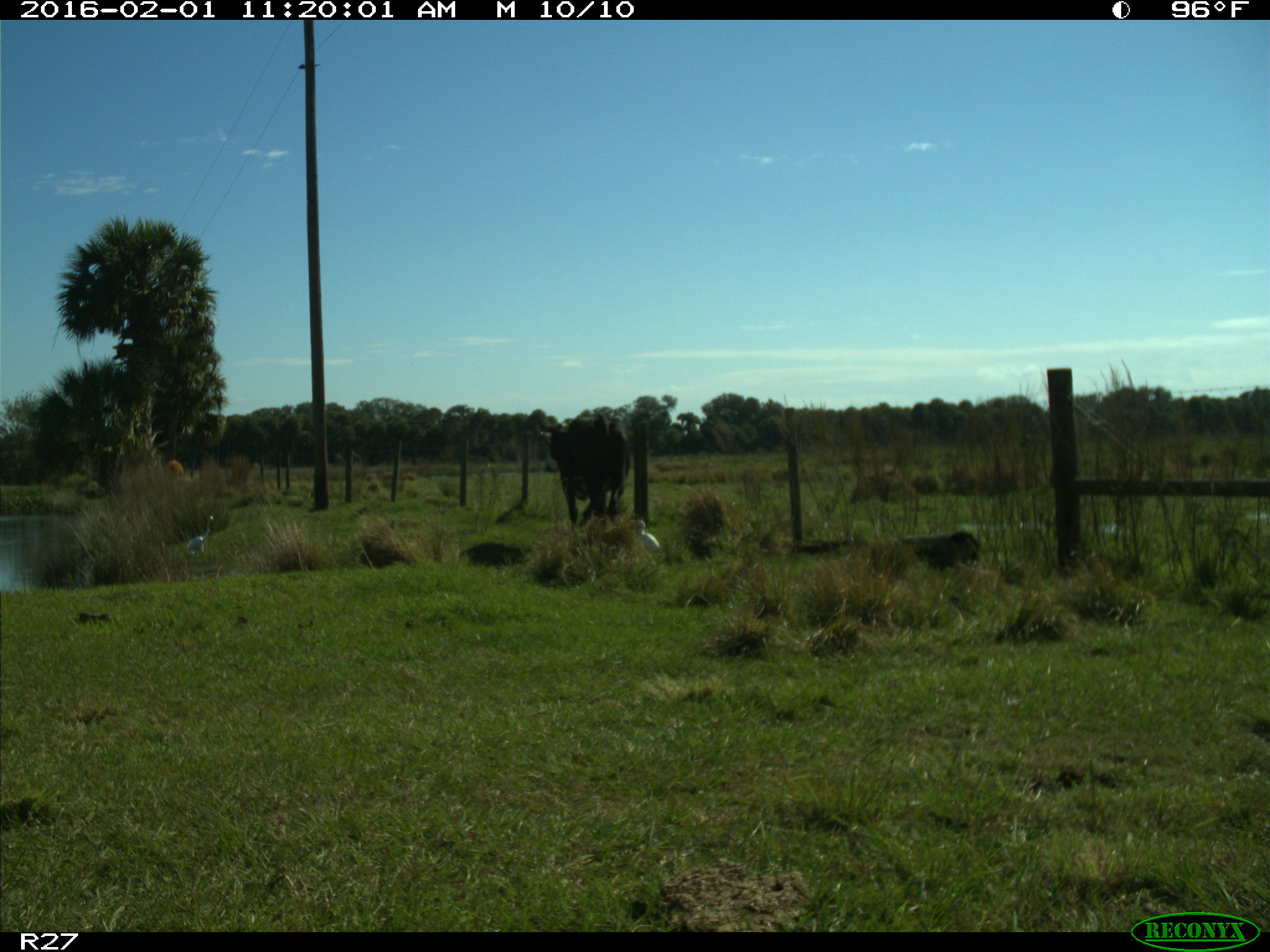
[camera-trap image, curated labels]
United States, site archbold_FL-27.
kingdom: Animalia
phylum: Chordata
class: Mammalia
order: Artiodactyla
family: Bovidae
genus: Bos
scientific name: Bos taurus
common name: domestic cow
Bos taurus (domestic cow).